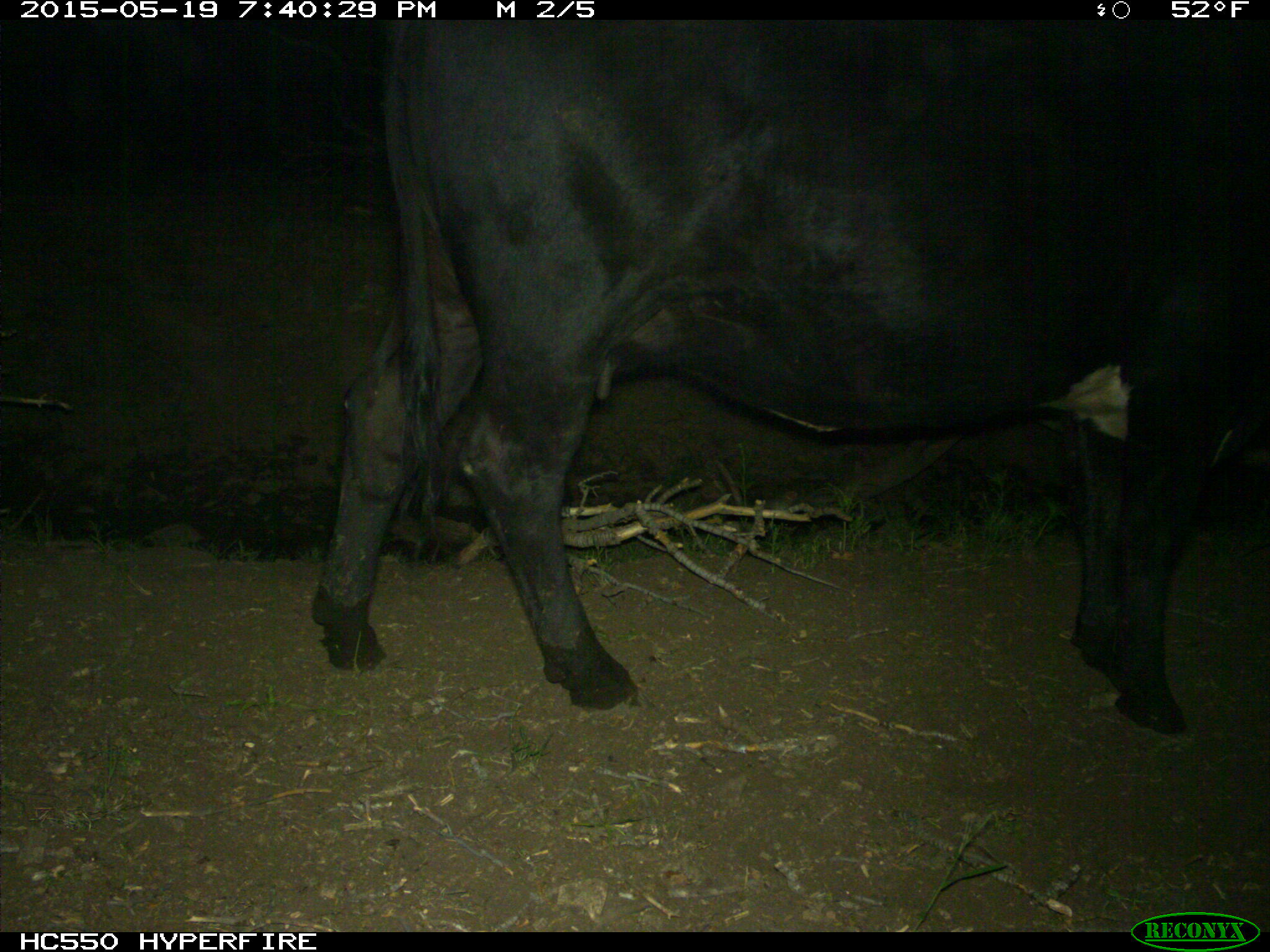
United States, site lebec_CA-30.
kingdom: Animalia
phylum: Chordata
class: Mammalia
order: Artiodactyla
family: Bovidae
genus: Bos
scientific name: Bos taurus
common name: domestic cow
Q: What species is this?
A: Bos taurus (domestic cow).